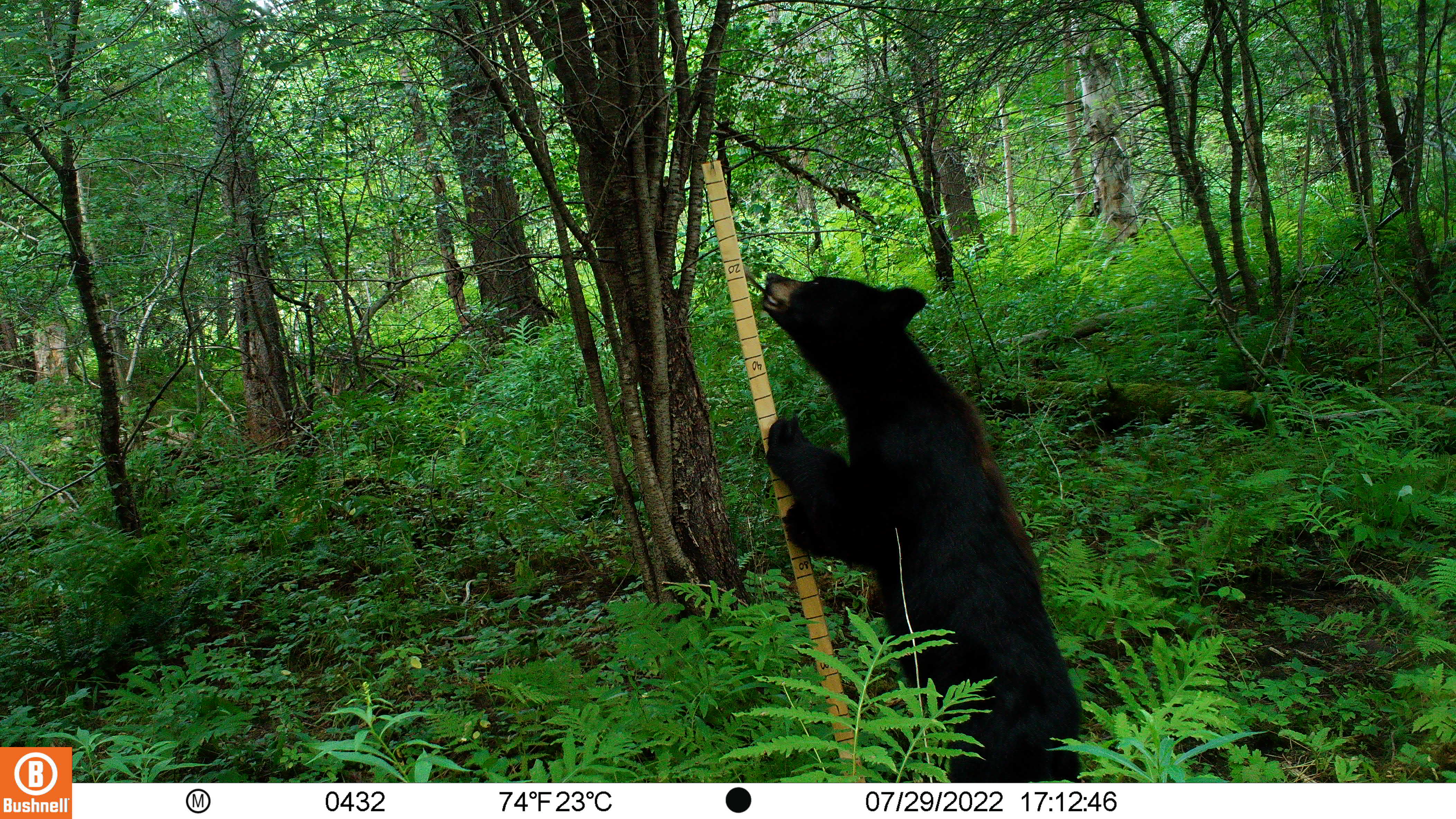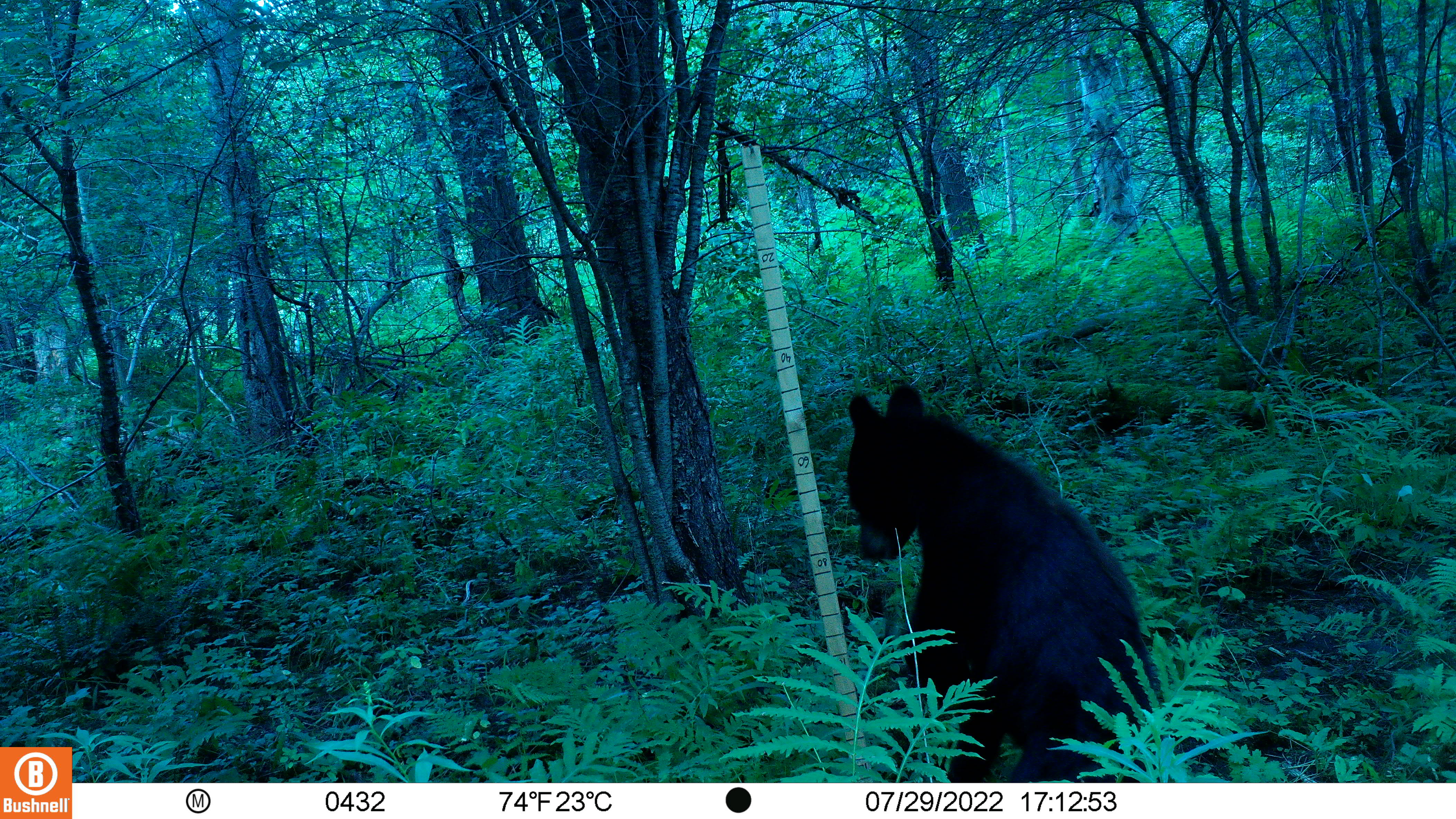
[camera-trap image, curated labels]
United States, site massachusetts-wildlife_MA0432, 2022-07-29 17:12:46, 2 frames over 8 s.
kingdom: Animalia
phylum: Chordata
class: Mammalia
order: Carnivora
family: Ursidae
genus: Ursus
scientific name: Ursus americanus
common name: black bear